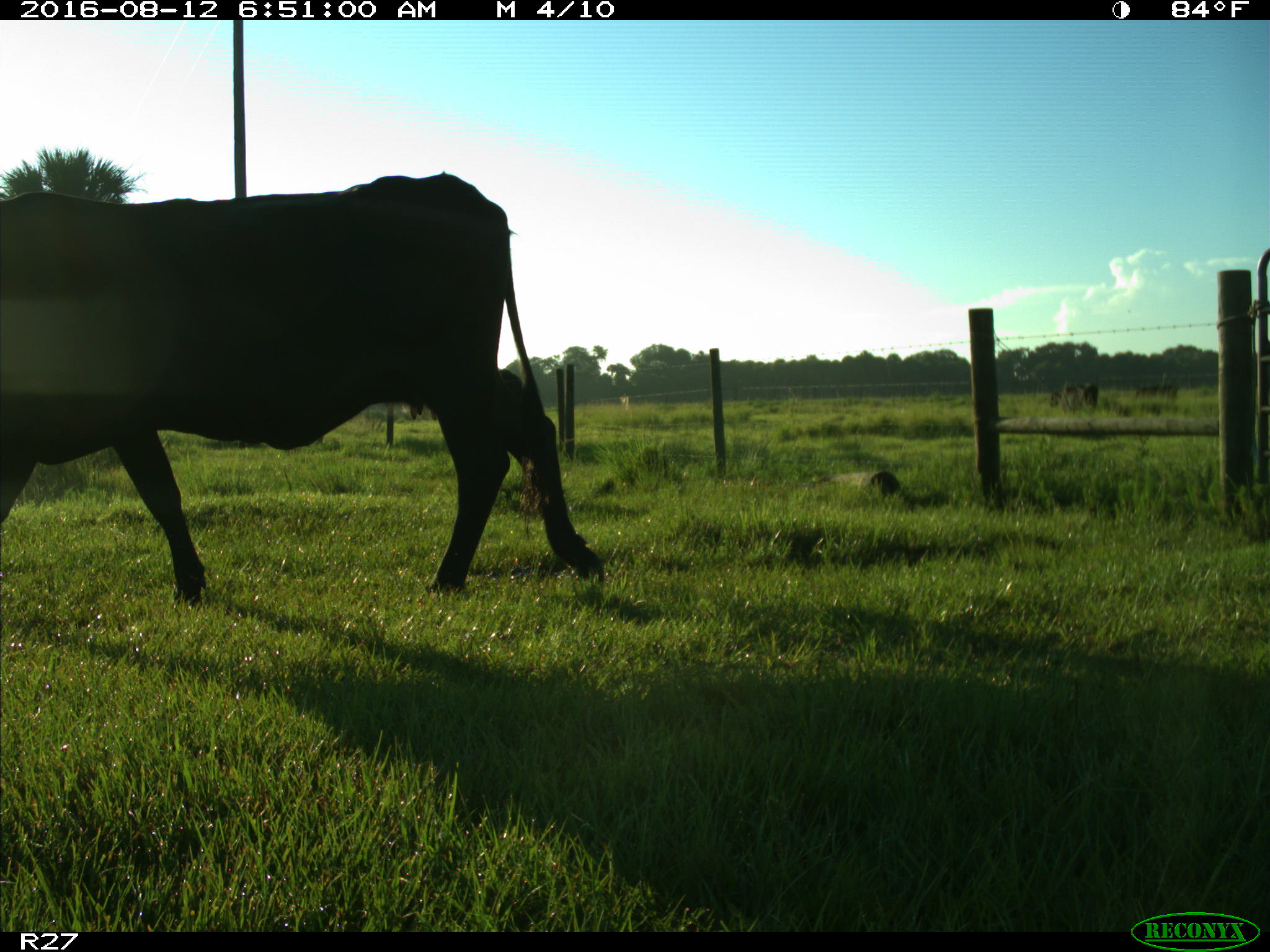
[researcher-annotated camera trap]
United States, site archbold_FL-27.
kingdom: Animalia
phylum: Chordata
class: Mammalia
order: Artiodactyla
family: Bovidae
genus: Bos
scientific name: Bos taurus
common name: domestic cow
Bos taurus (domestic cow).